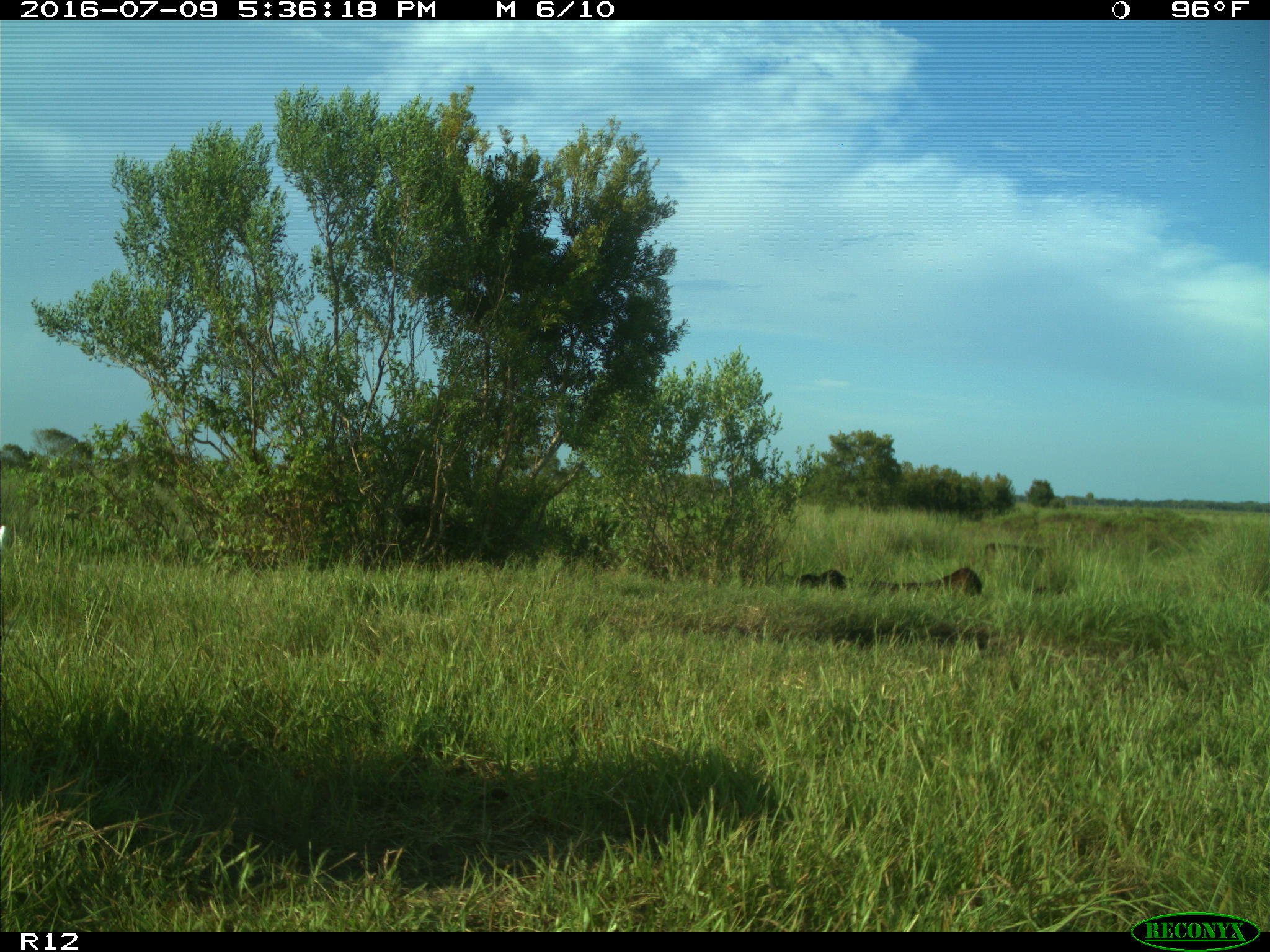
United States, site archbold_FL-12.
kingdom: Animalia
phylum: Chordata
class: Mammalia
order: Artiodactyla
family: Bovidae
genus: Bos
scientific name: Bos taurus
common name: domestic cow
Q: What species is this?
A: Bos taurus (domestic cow).